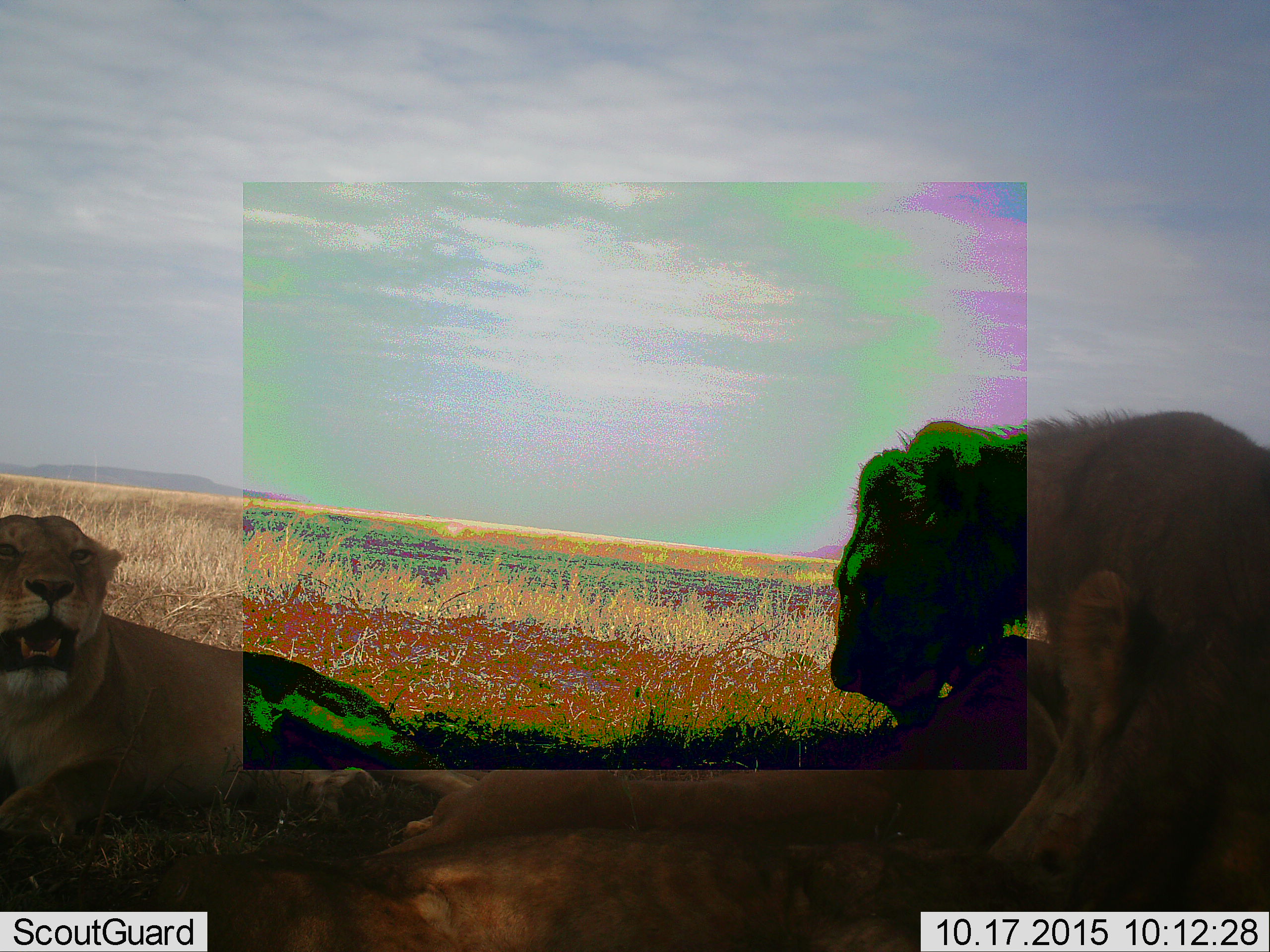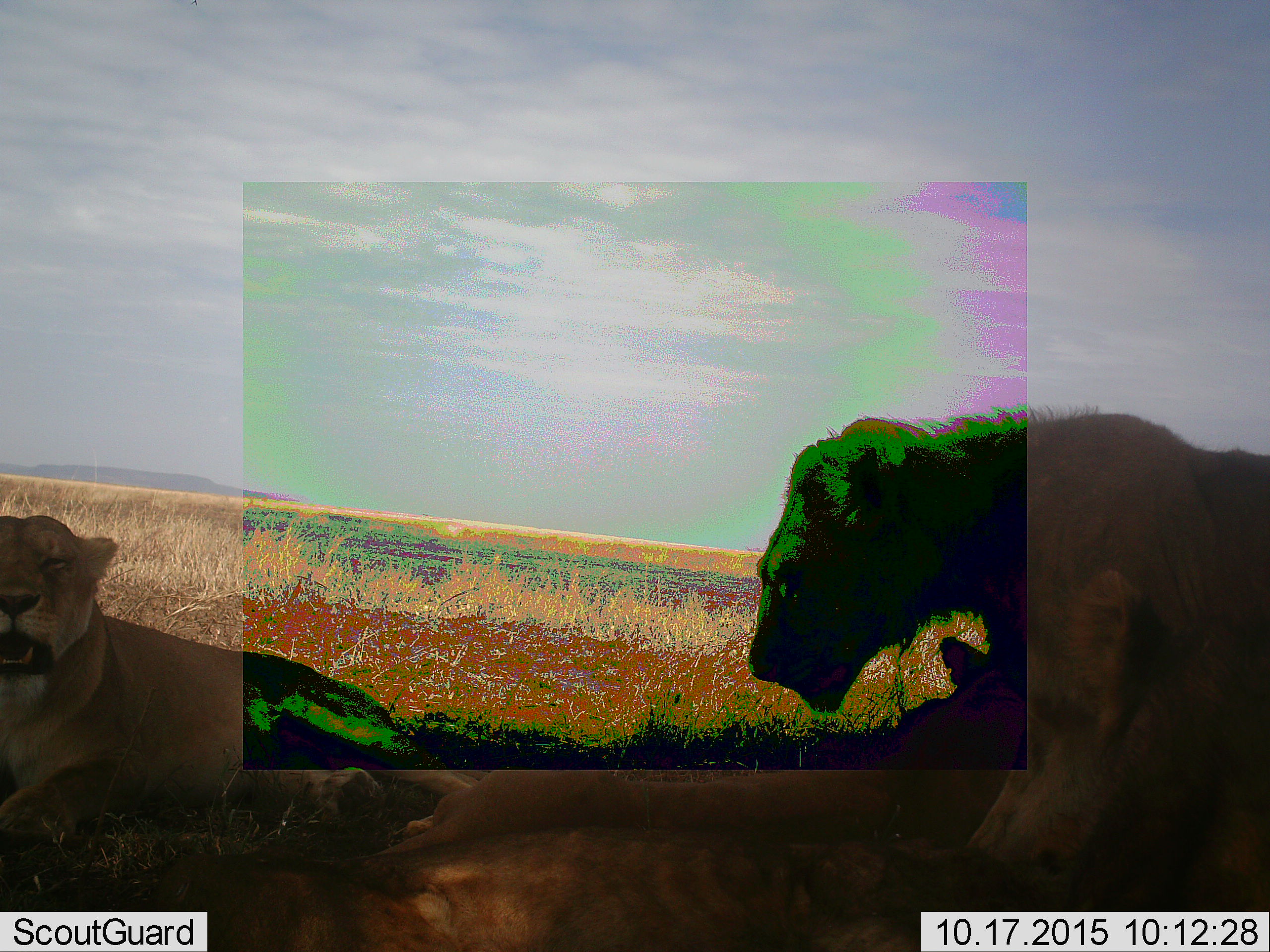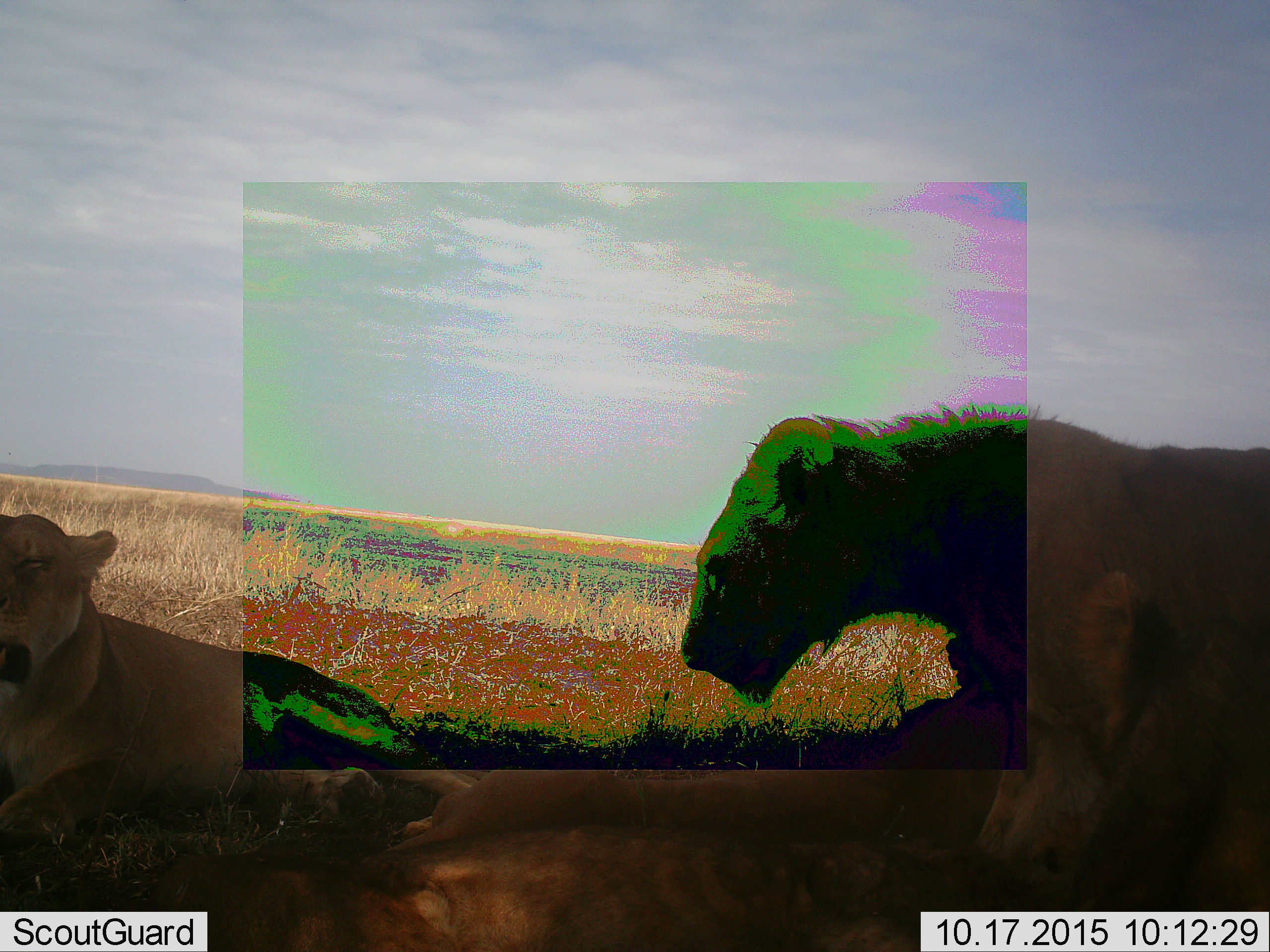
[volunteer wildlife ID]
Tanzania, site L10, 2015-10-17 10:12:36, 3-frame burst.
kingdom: Animalia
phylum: Chordata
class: Mammalia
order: Carnivora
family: Felidae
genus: Panthera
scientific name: Panthera leo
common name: lion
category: lionfemale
Lionfemale (lion) (Panthera leo), count 2. Behavior (volunteer vote fractions): standing 11%, resting 89%, moving 22%, interacting 0%. Young present (vote fraction): 11%. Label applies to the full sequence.